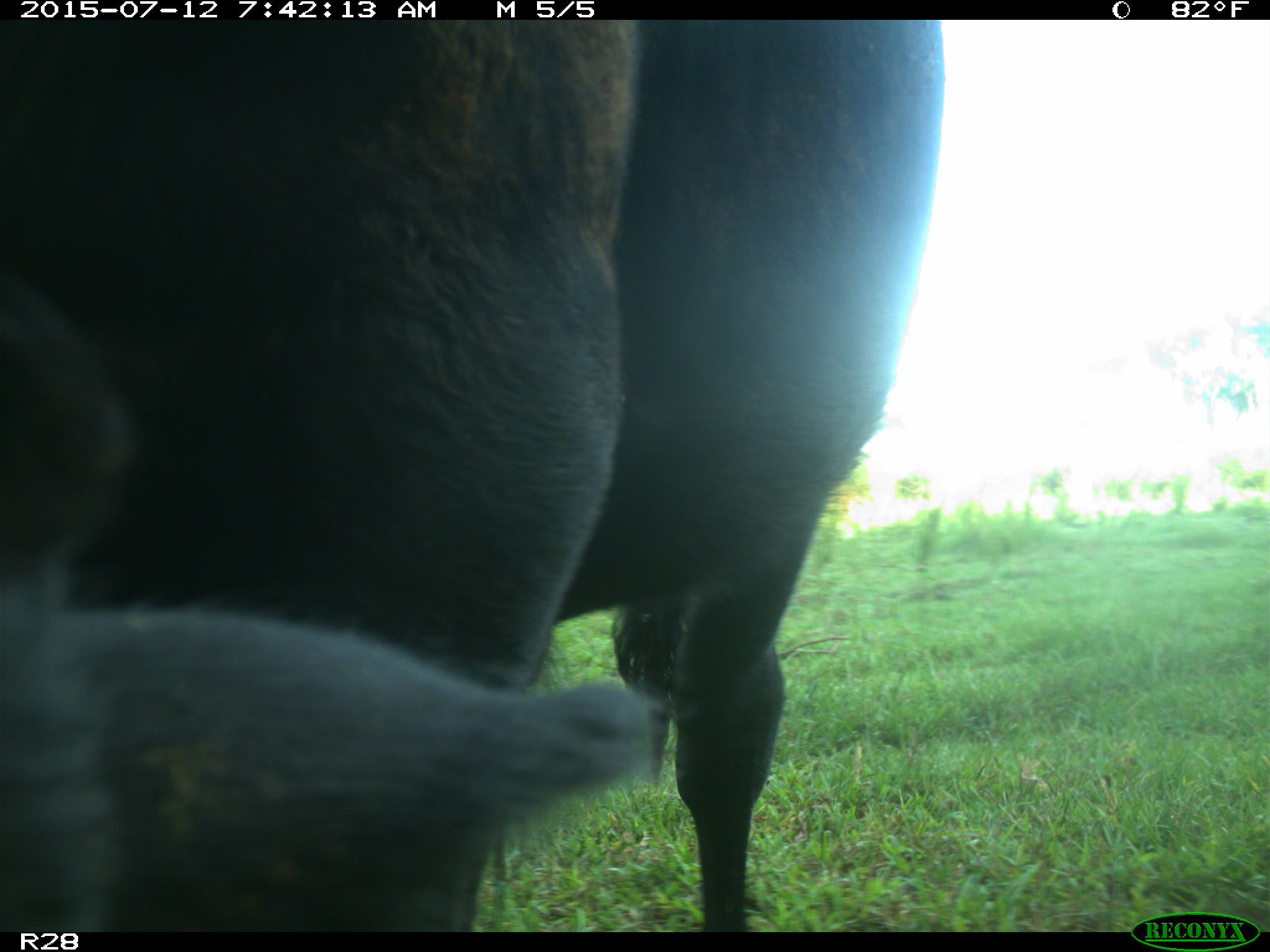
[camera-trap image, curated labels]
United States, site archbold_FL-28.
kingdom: Animalia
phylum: Chordata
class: Mammalia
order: Artiodactyla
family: Bovidae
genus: Bos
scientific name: Bos taurus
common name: domestic cow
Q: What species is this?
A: Bos taurus (domestic cow).